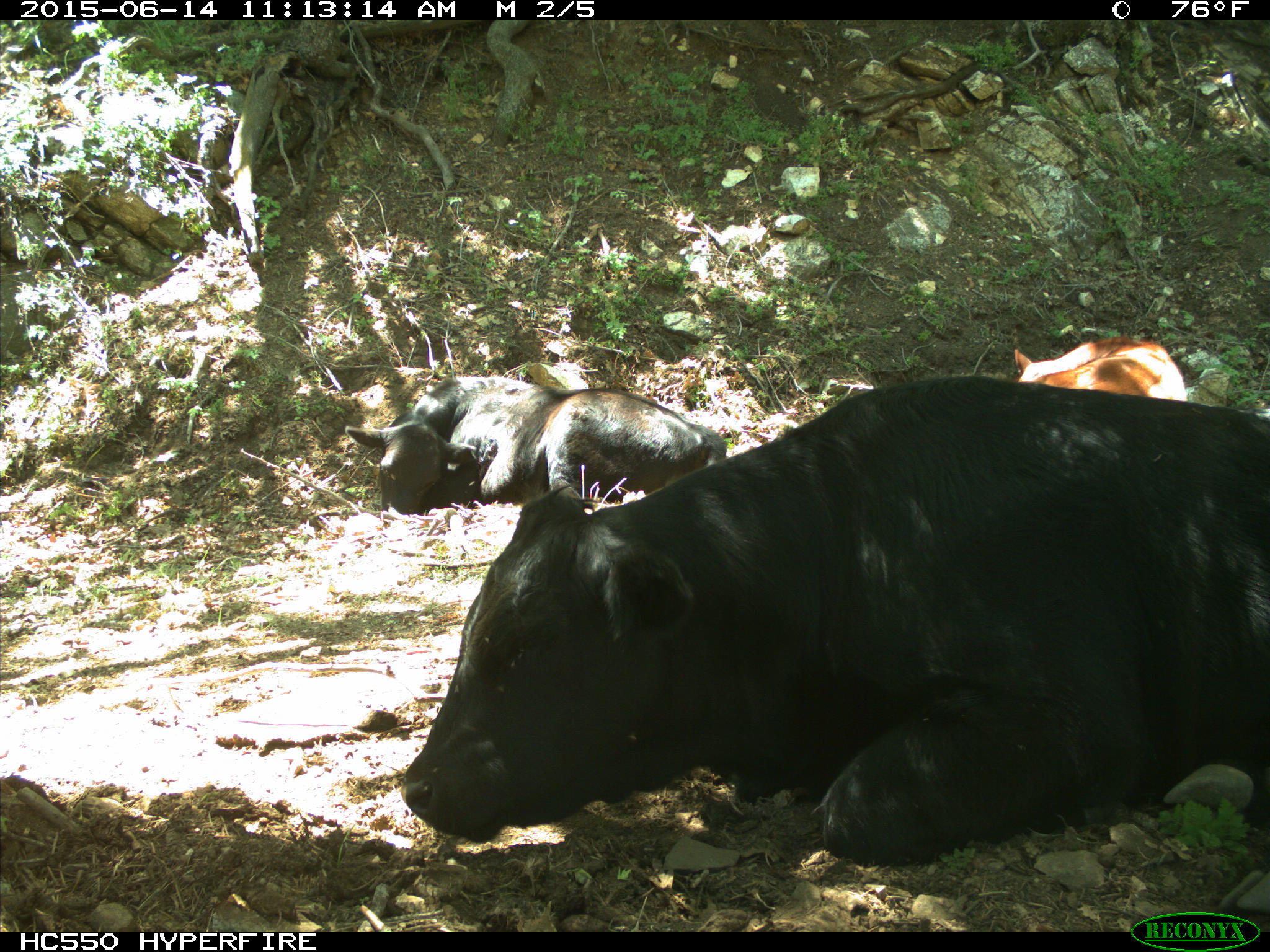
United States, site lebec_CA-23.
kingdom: Animalia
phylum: Chordata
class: Mammalia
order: Artiodactyla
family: Bovidae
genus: Bos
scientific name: Bos taurus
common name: domestic cow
Bos taurus (domestic cow).